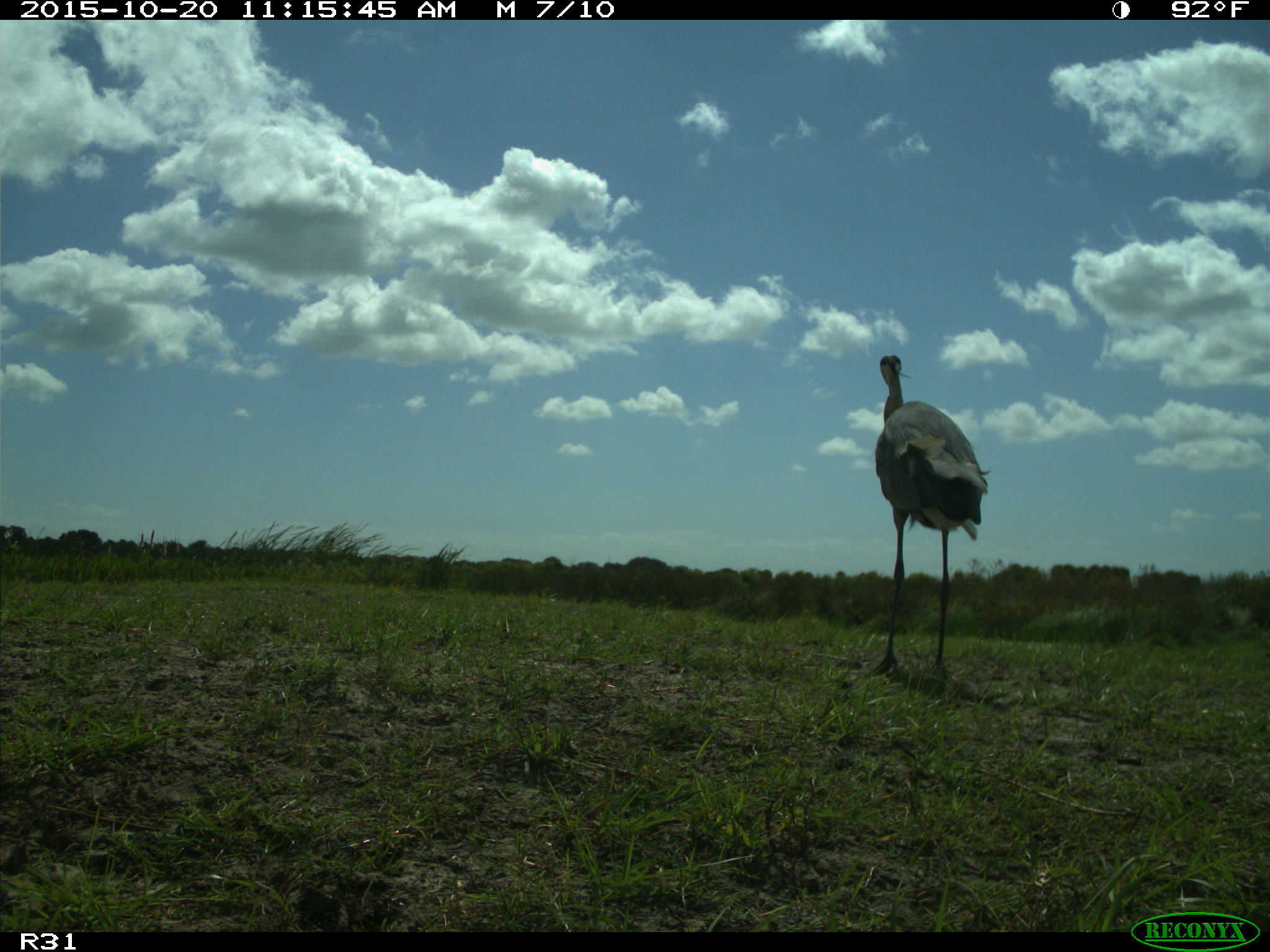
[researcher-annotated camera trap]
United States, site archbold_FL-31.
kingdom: Animalia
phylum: Chordata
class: Aves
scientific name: Aves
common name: birds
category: unidentified bird